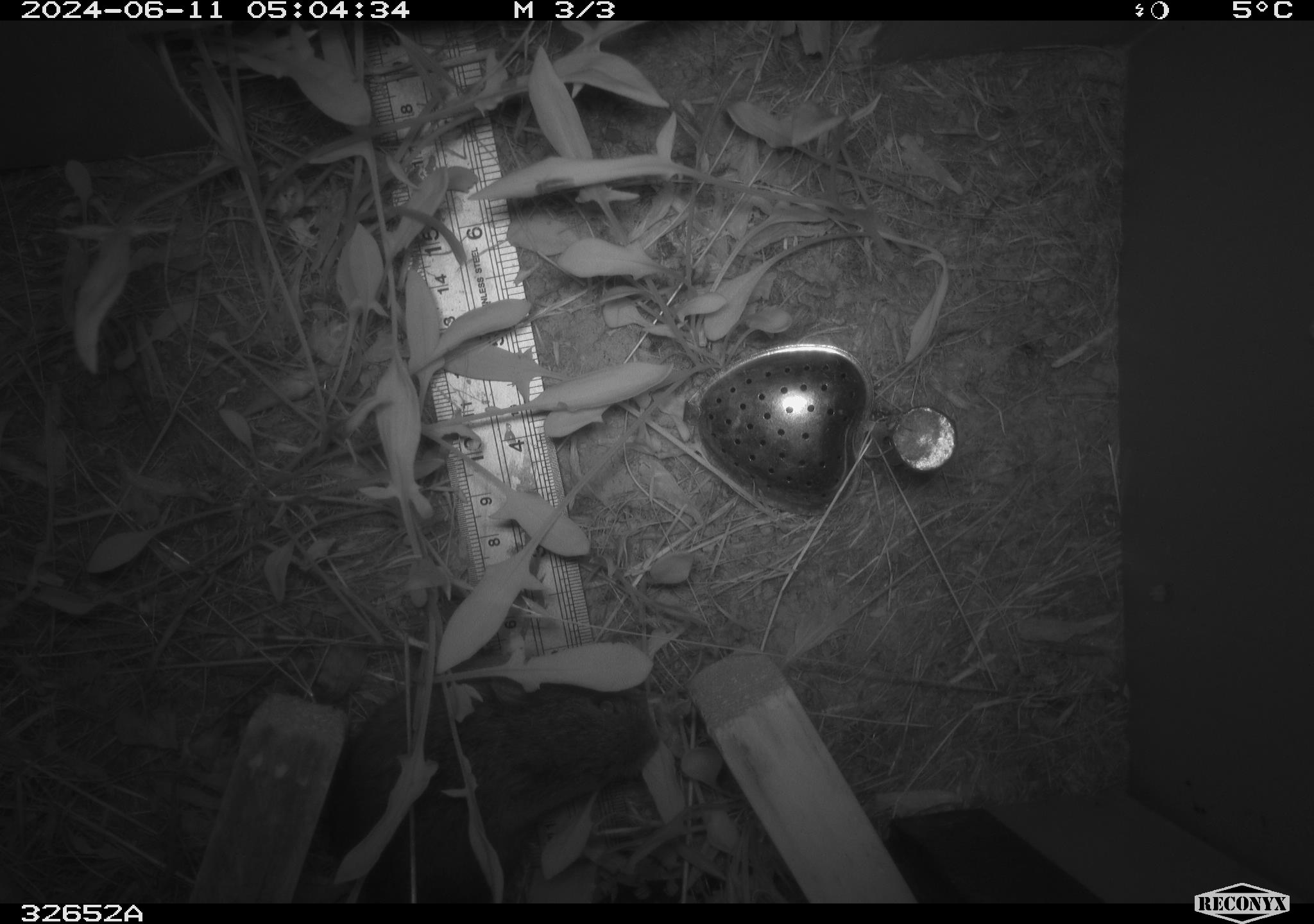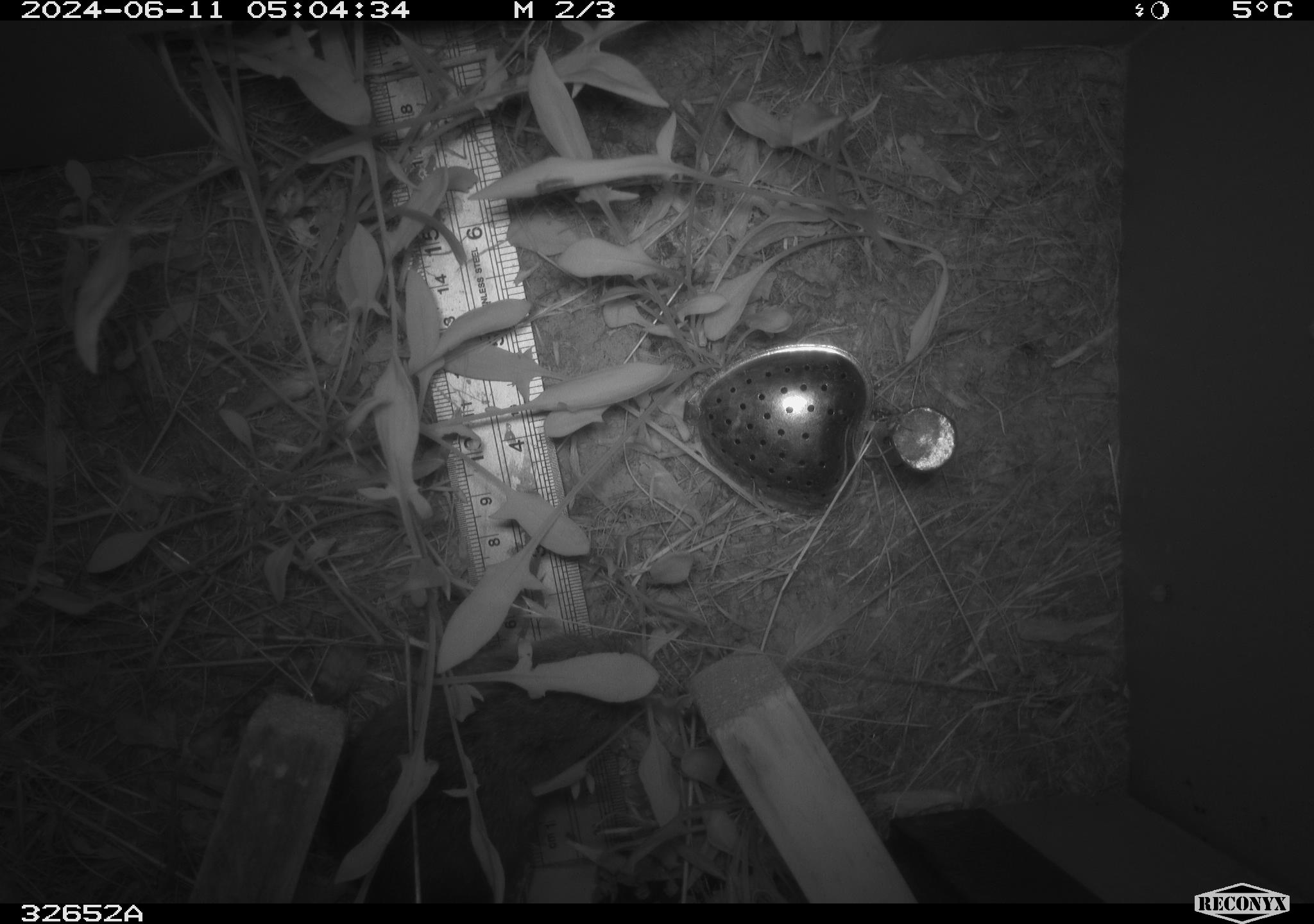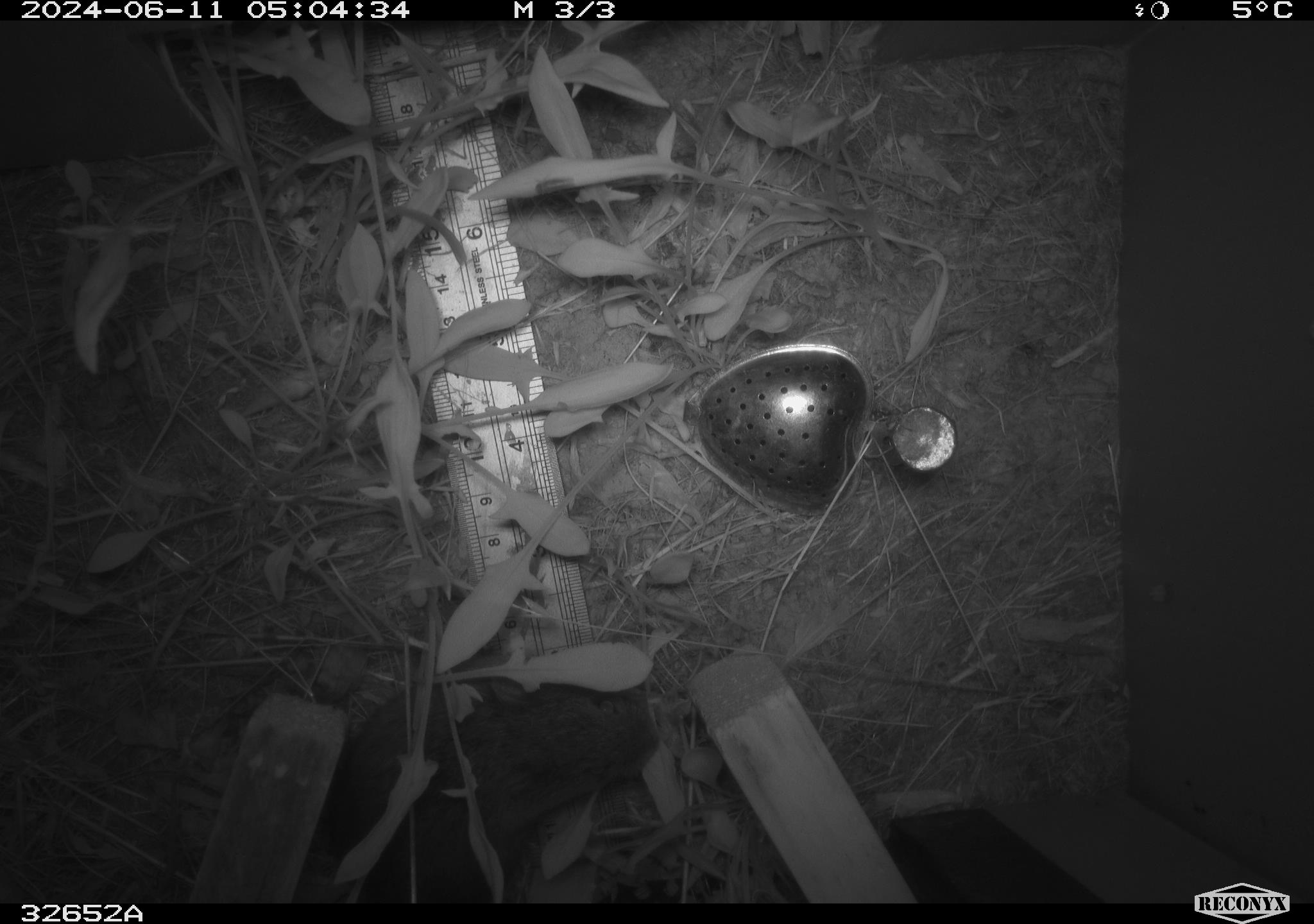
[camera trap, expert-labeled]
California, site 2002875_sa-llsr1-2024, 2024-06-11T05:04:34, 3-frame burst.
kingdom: Animalia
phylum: Chordata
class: Mammalia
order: Rodentia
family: Cricetidae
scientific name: Arvicolinae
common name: voles, lemmings, and muskrats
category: arvicolinae subfamily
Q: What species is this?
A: Arvicolinae subfamily (voles, lemmings, and muskrats) (Arvicolinae).